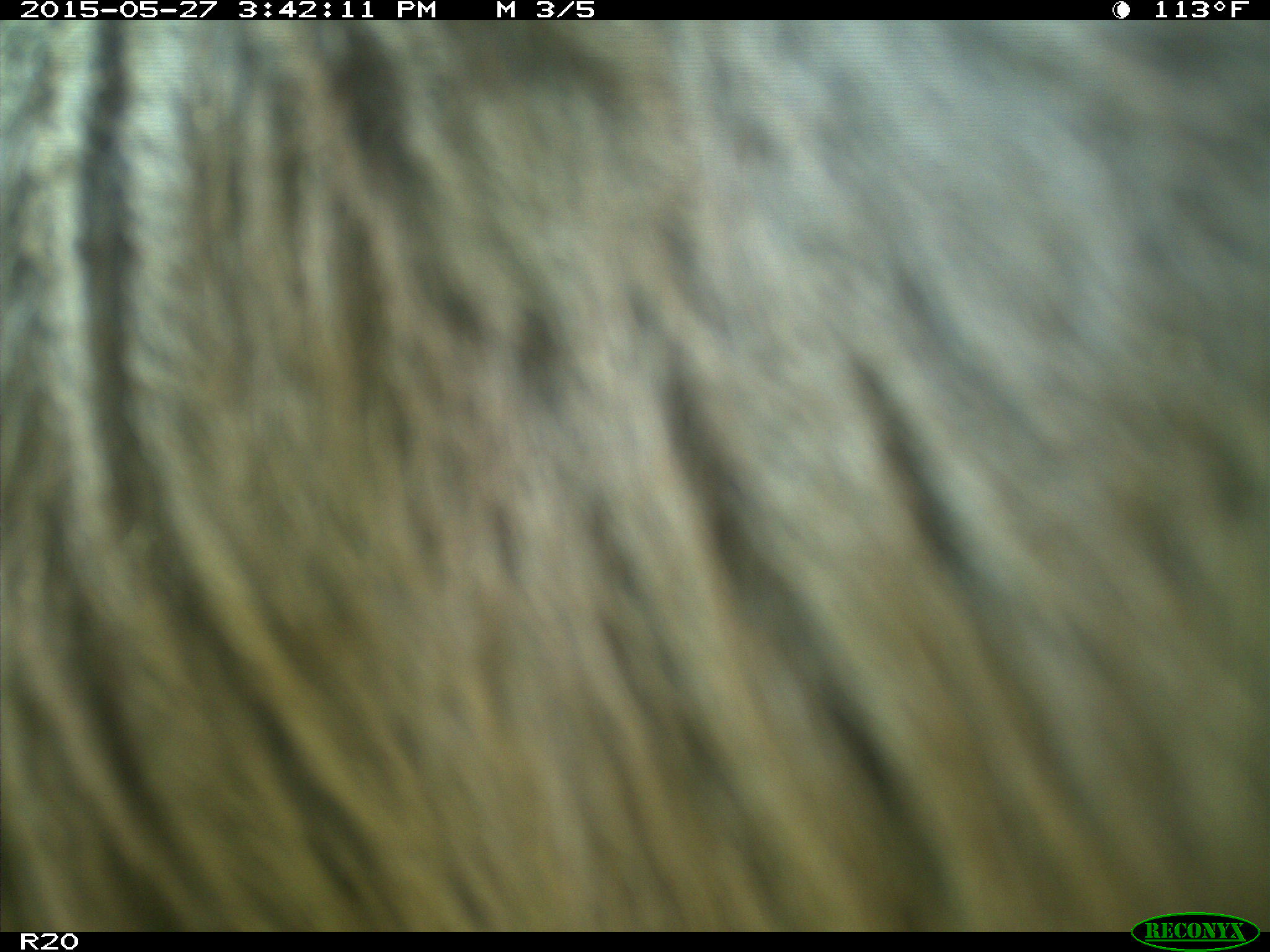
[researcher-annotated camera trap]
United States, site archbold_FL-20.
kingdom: Animalia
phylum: Chordata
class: Mammalia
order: Artiodactyla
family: Bovidae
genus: Bos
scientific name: Bos taurus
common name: domestic cow